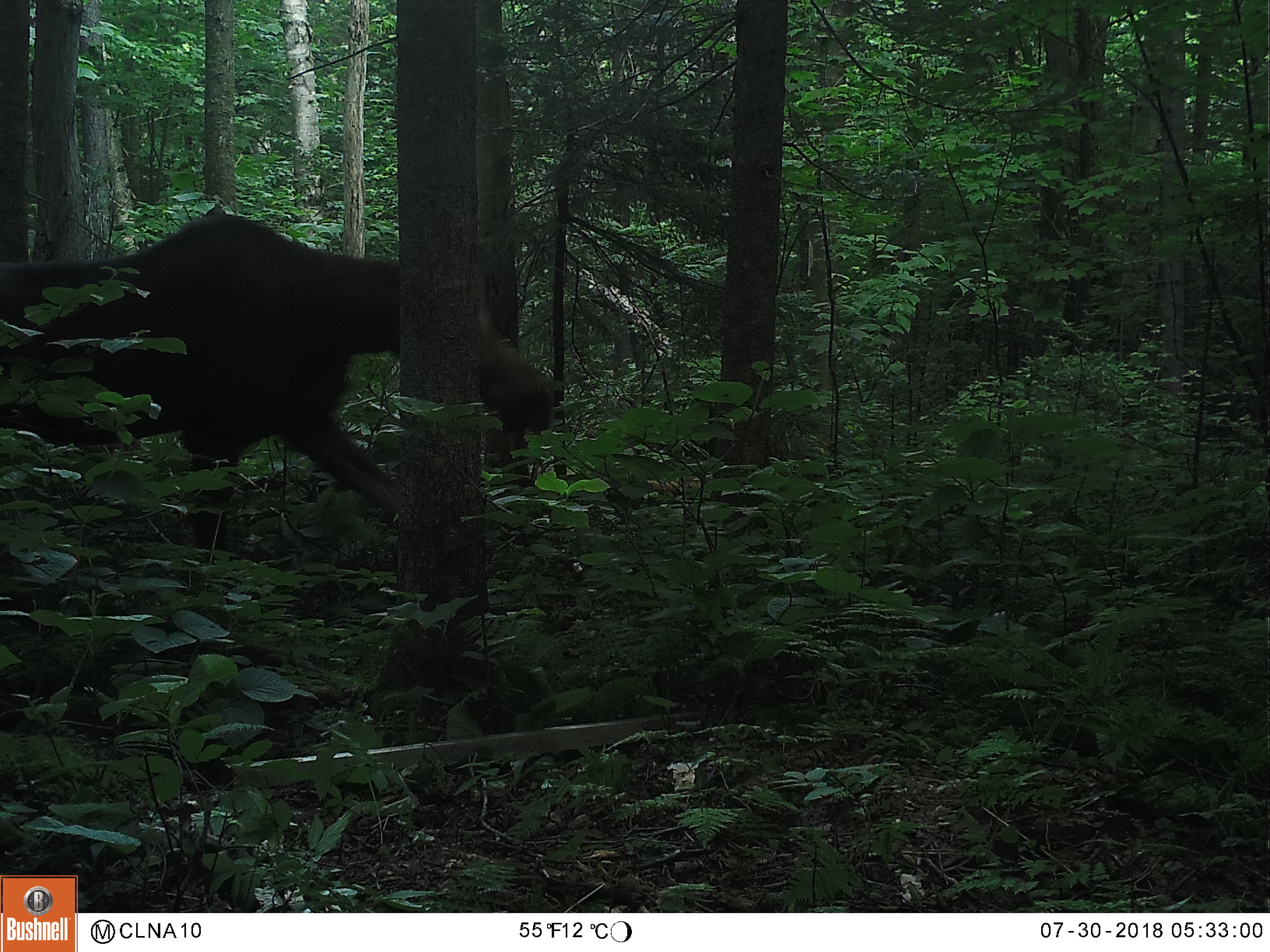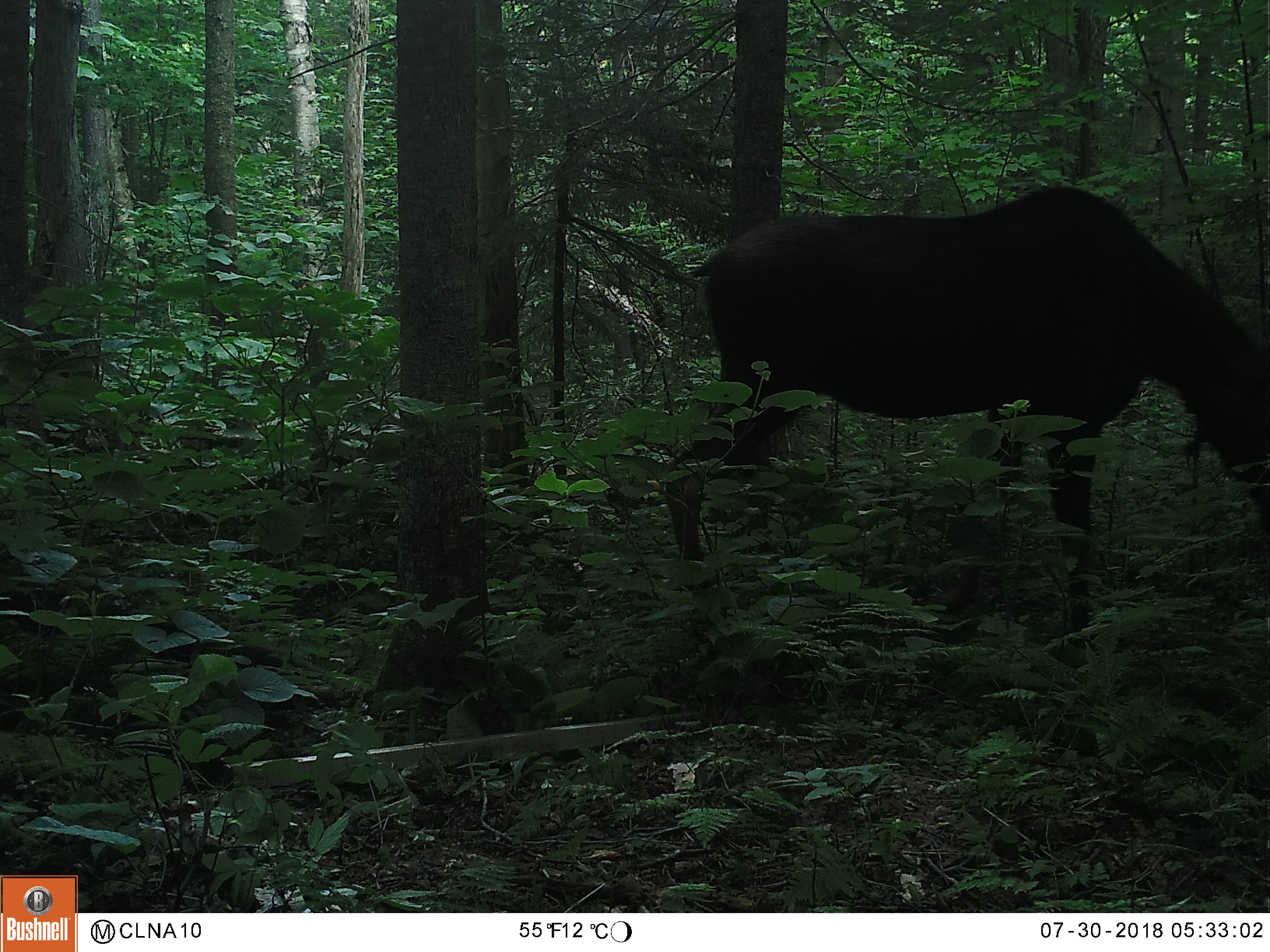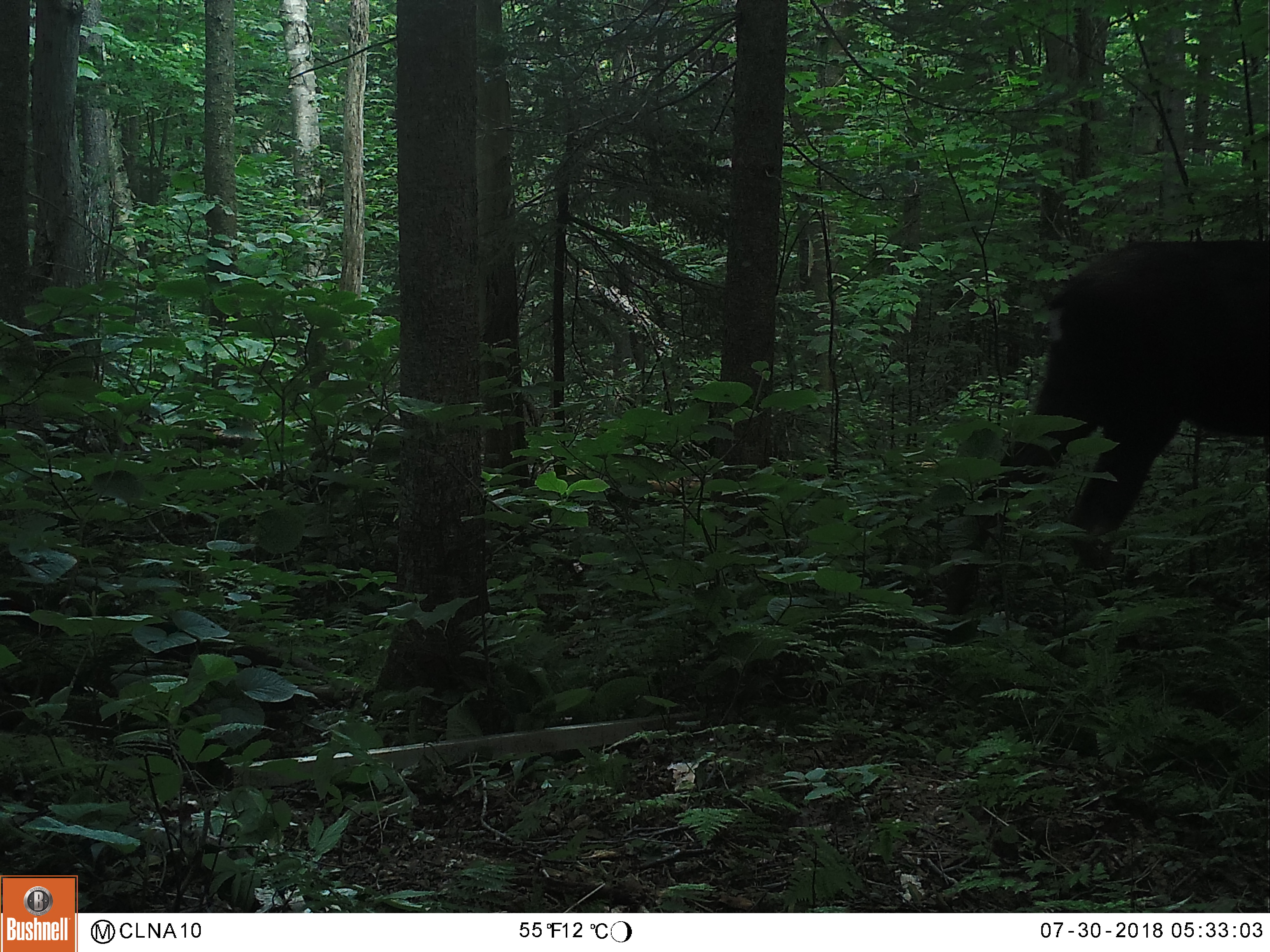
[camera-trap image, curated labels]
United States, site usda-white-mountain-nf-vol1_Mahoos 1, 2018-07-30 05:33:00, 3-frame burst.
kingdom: Animalia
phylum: Chordata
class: Mammalia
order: Artiodactyla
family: Cervidae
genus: Alces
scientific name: Alces alces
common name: moose